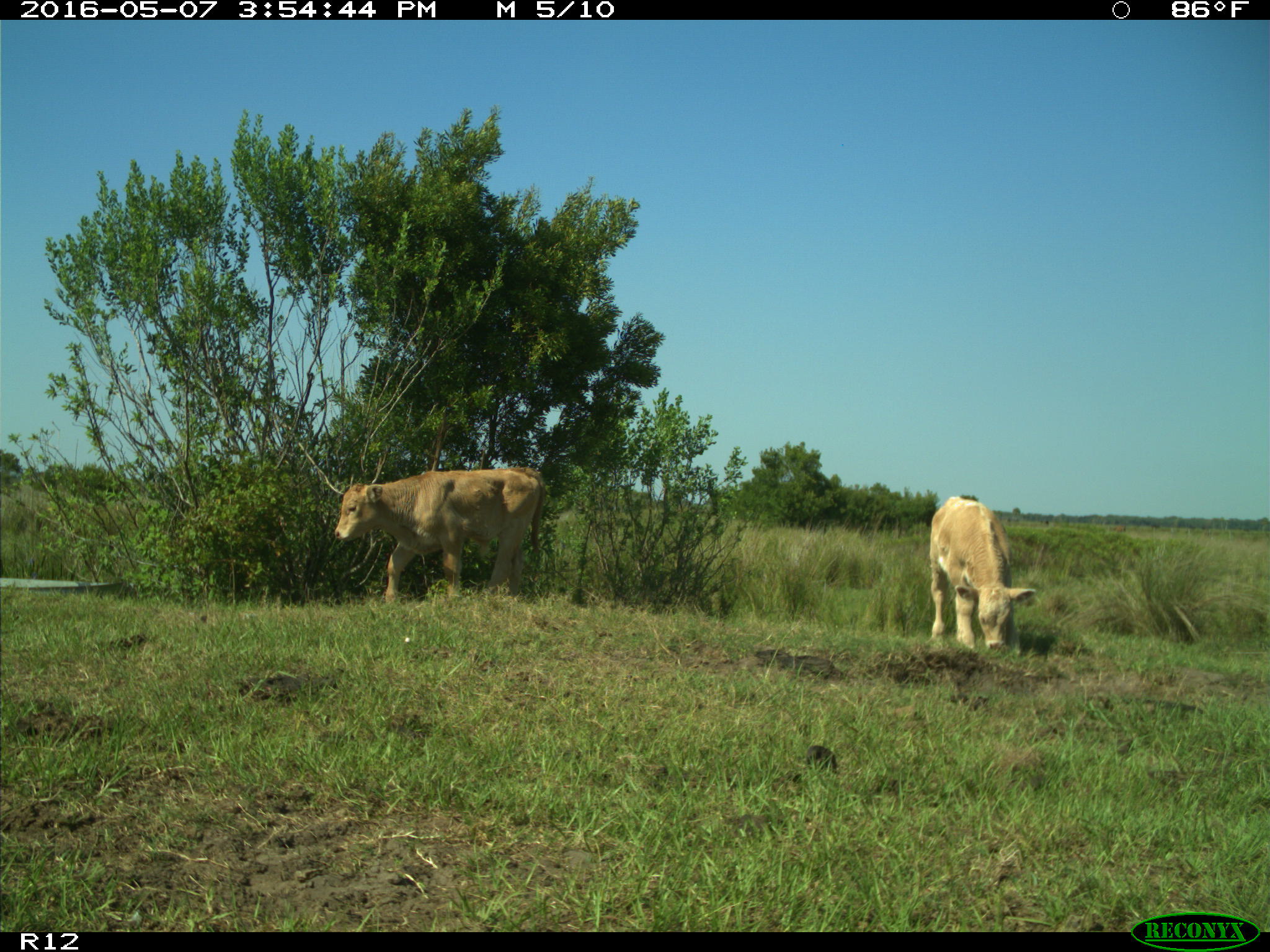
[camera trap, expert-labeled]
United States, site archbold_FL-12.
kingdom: Animalia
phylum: Chordata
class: Mammalia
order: Artiodactyla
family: Bovidae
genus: Bos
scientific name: Bos taurus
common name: domestic cow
Bos taurus (domestic cow).